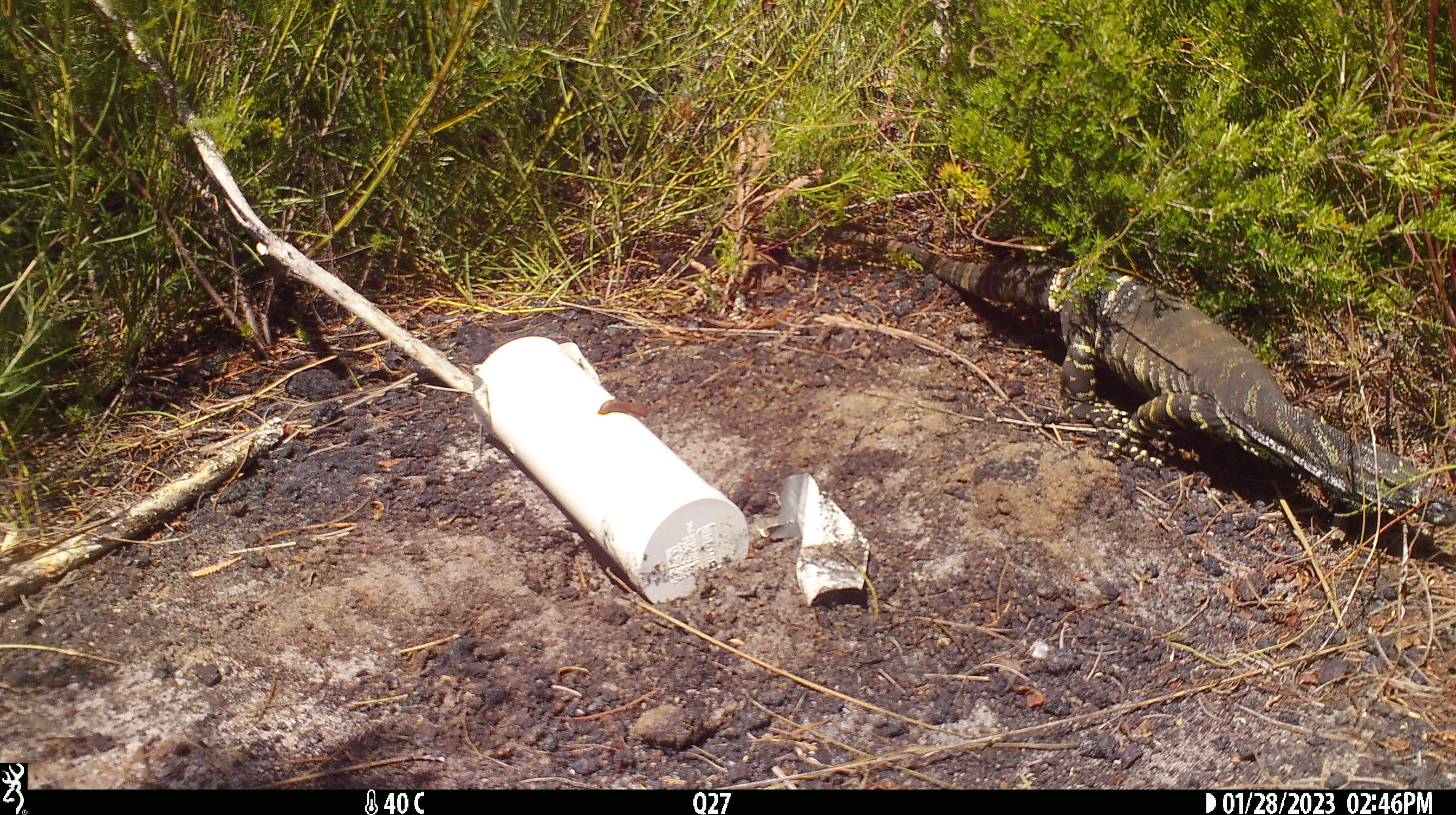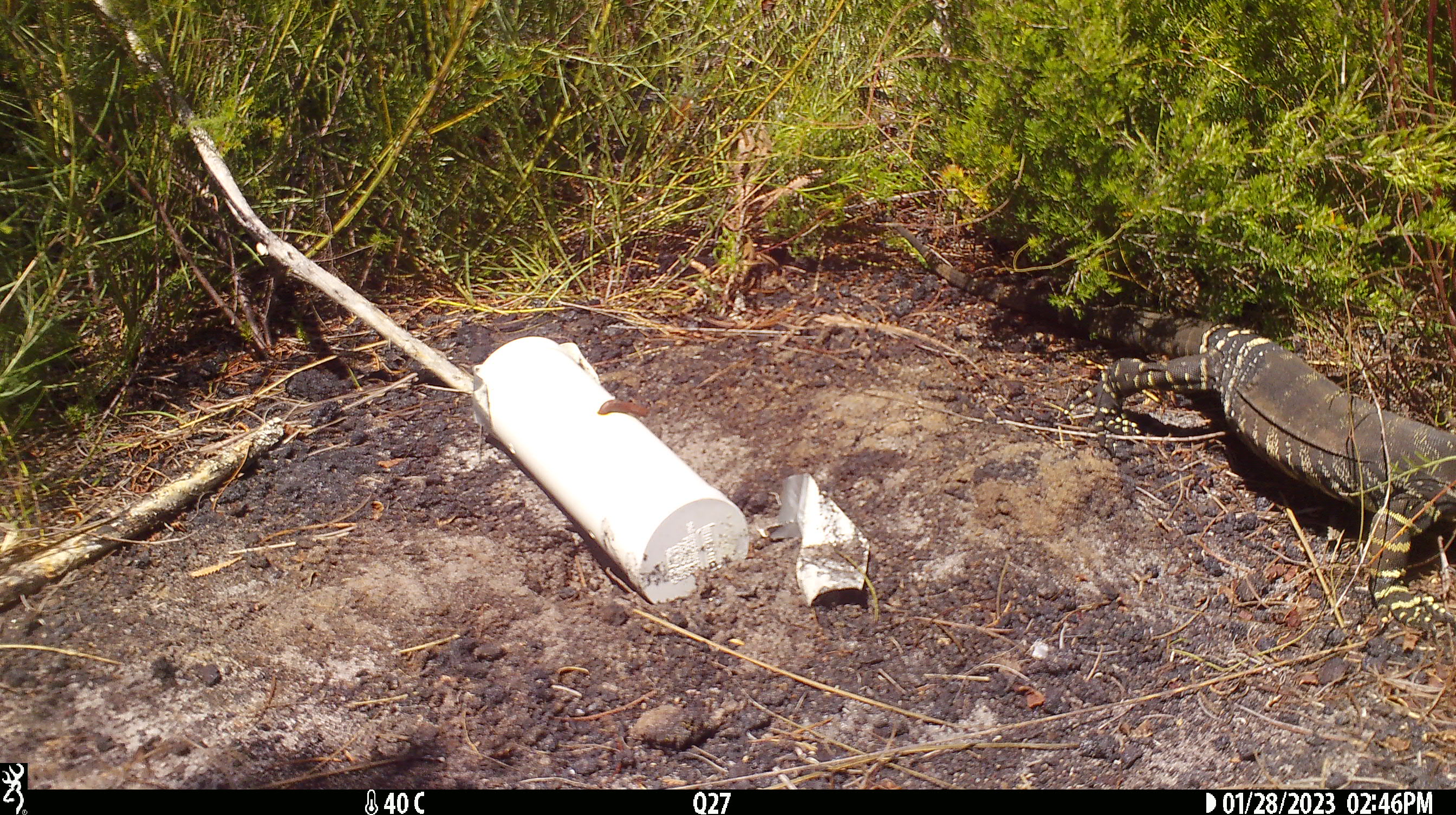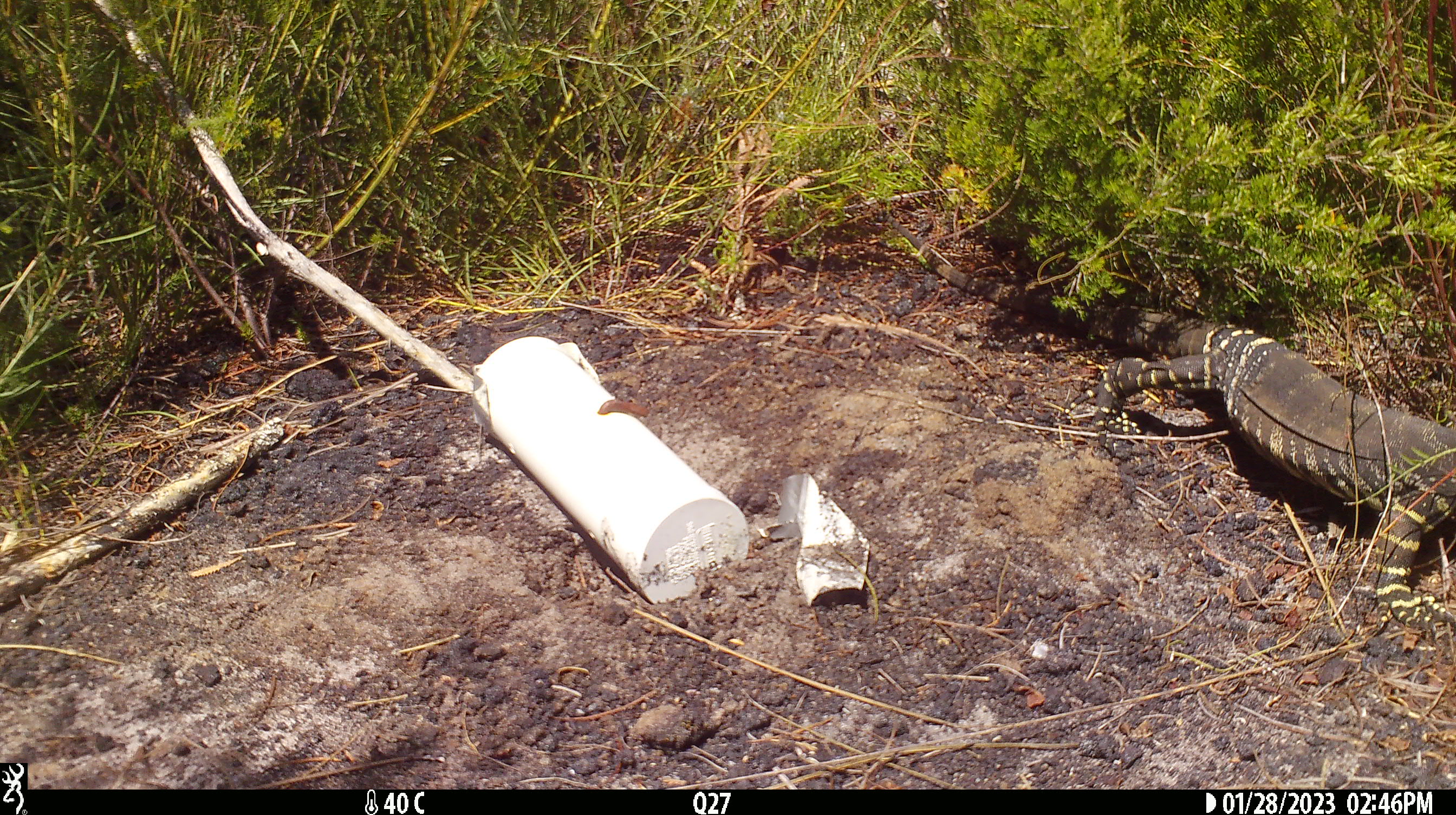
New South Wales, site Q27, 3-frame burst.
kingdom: Animalia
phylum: Chordata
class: Reptilia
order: Squamata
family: Varanidae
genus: Varanus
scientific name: Varanus varius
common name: lace monitor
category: goanna